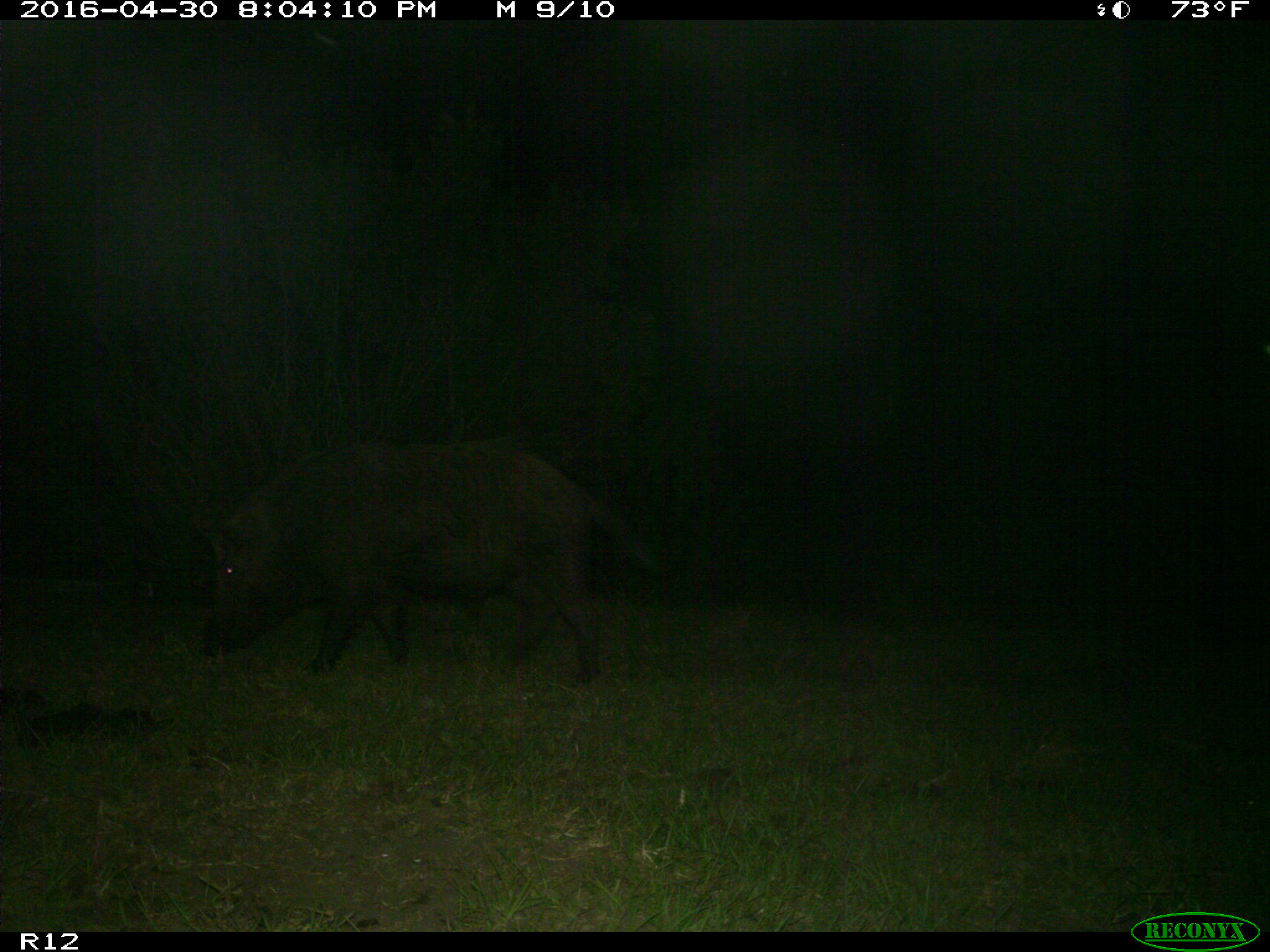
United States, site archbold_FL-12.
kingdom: Animalia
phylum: Chordata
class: Mammalia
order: Artiodactyla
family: Suidae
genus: Sus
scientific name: Sus scrofa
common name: wild boar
Sus scrofa (wild boar).